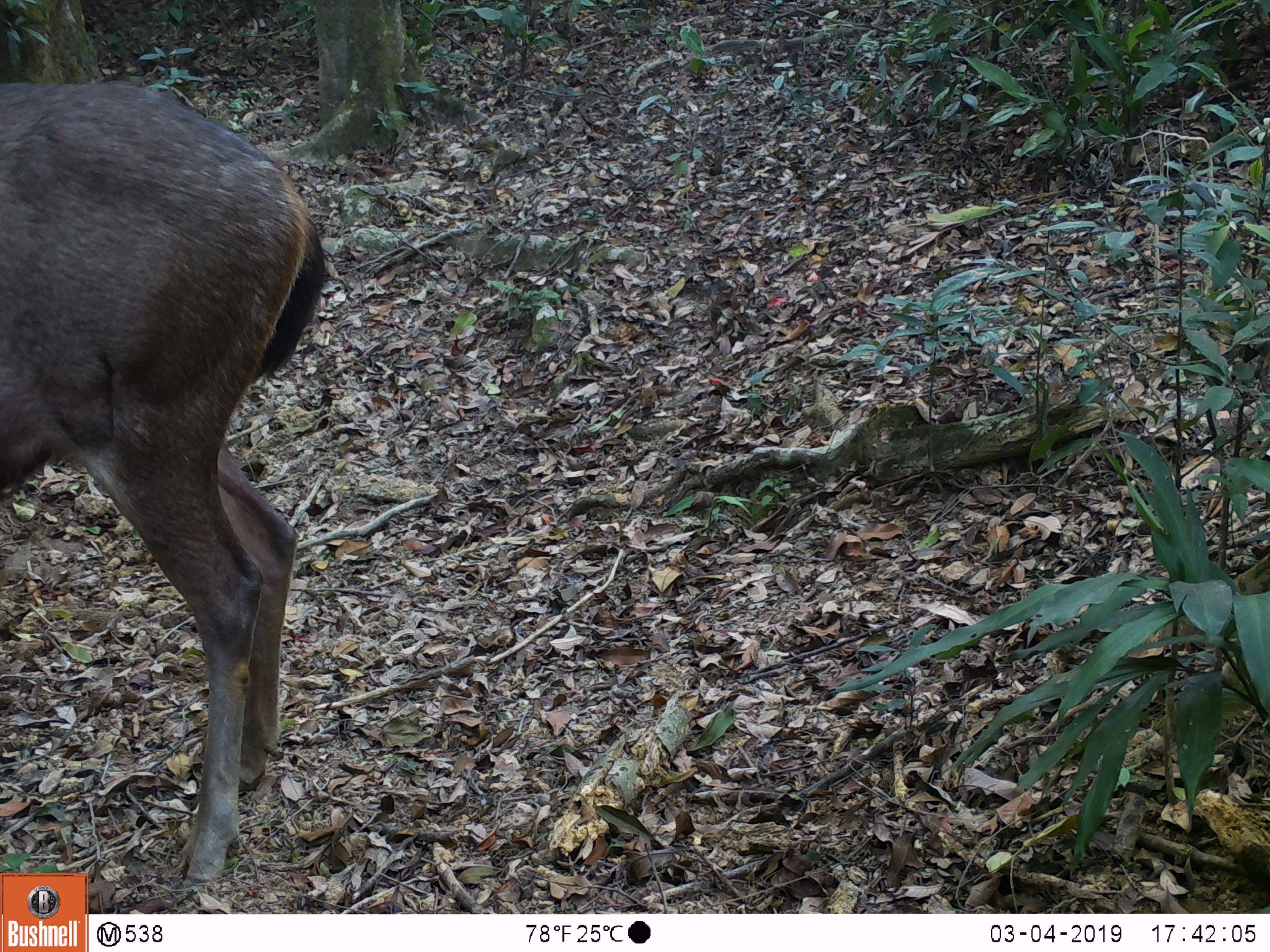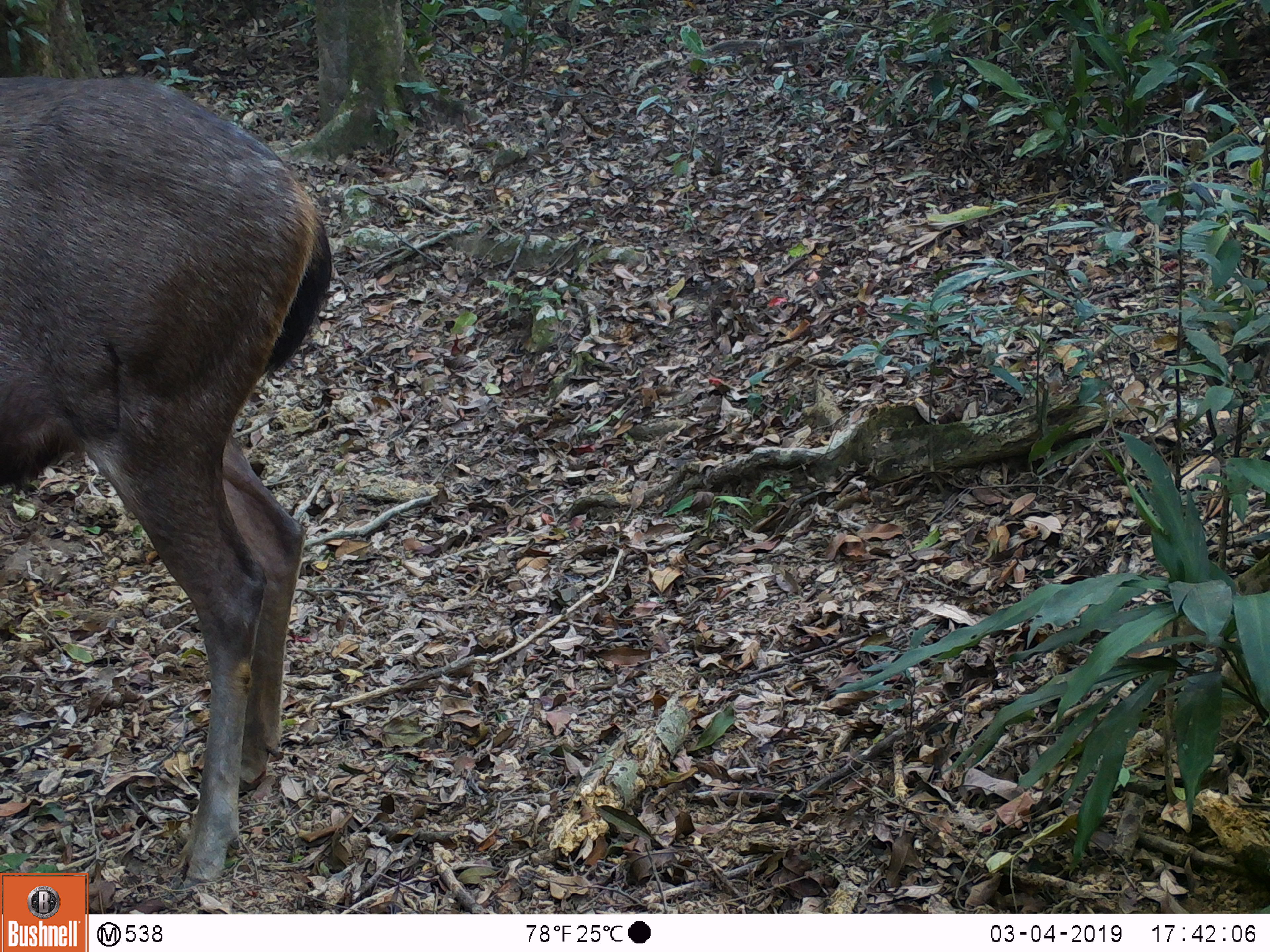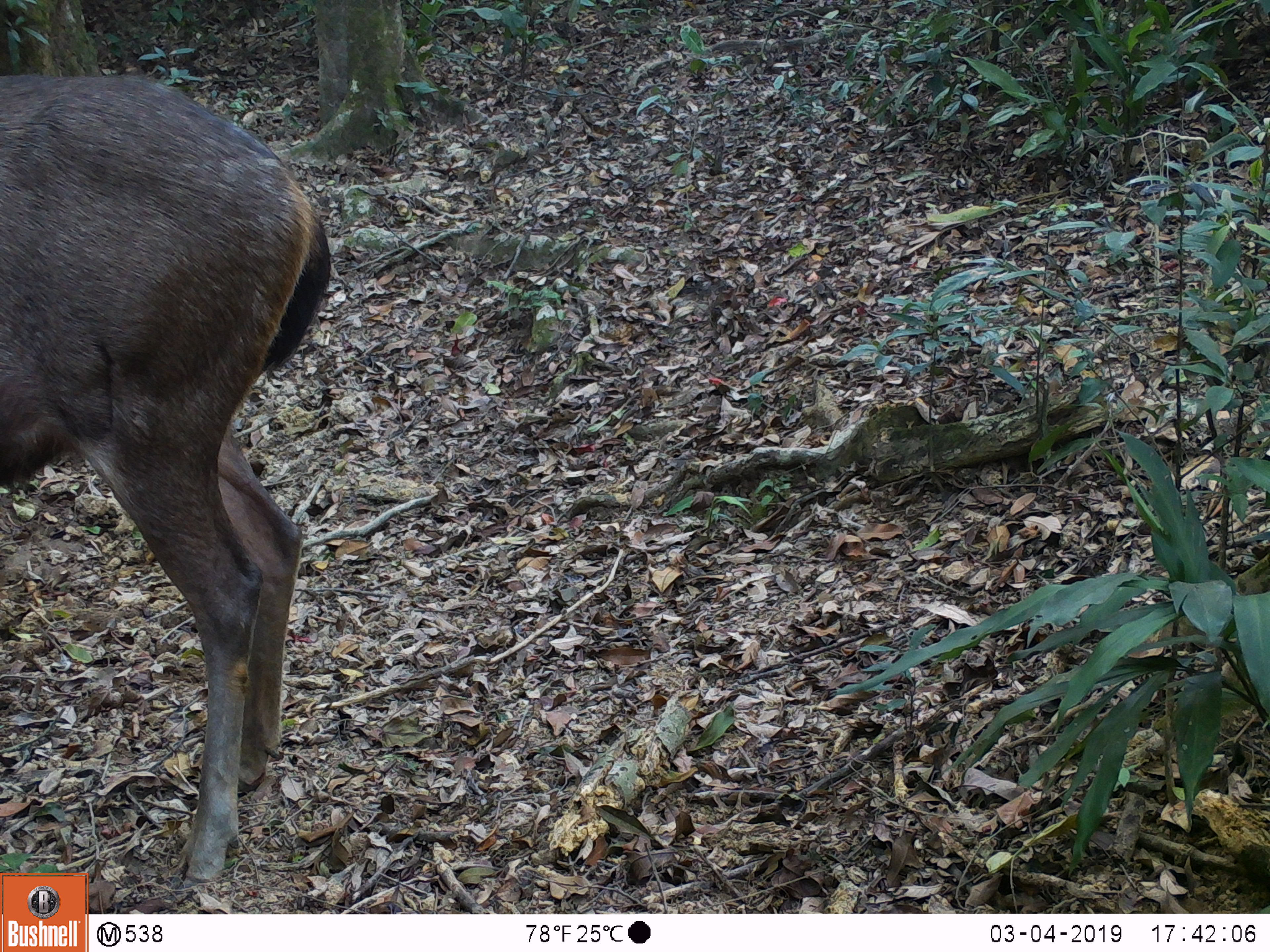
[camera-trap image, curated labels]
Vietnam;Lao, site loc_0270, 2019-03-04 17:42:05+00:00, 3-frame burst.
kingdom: Animalia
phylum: Chordata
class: Mammalia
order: Artiodactyla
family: Cervidae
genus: Rusa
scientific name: Rusa unicolor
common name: sambar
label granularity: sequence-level